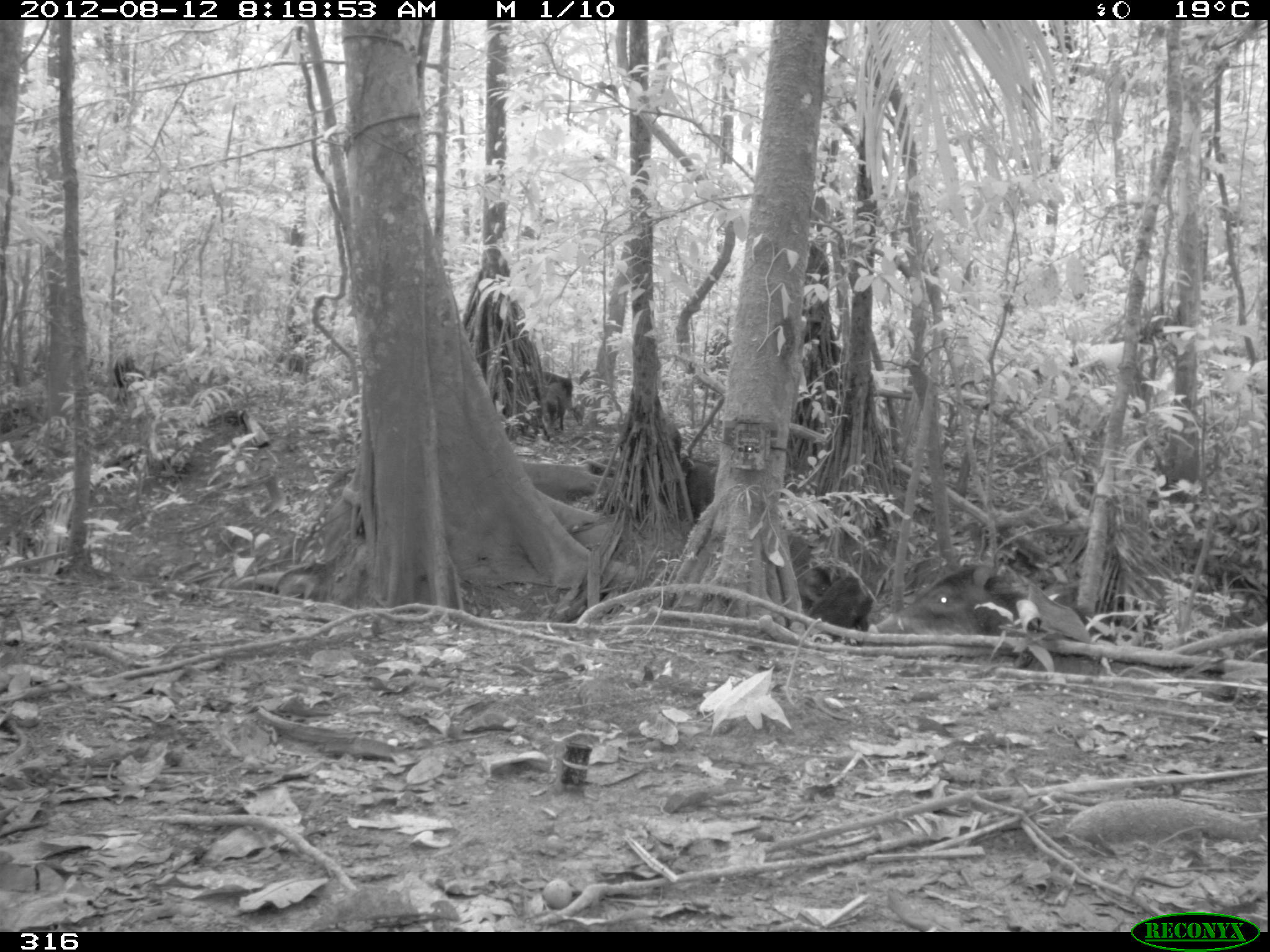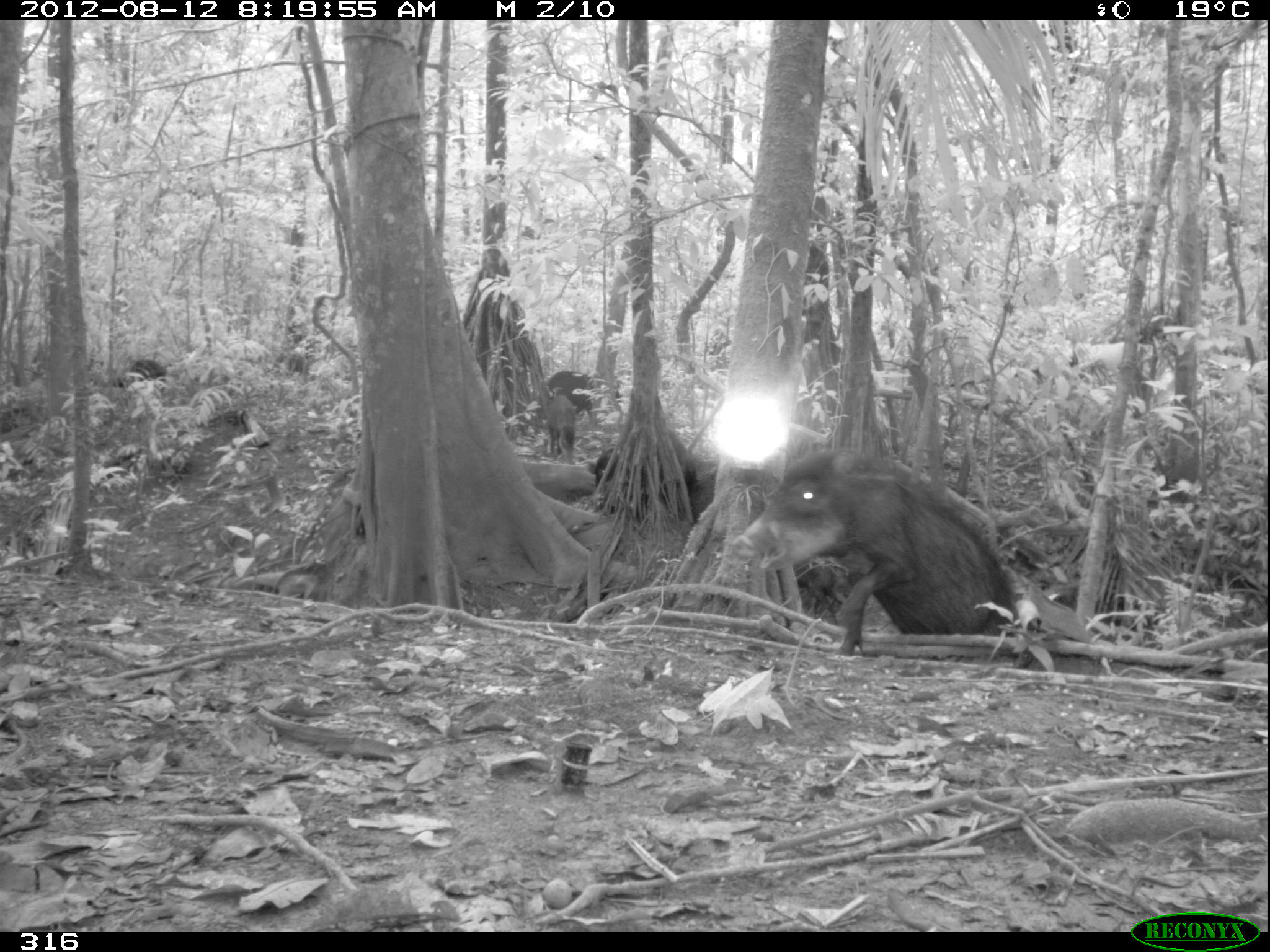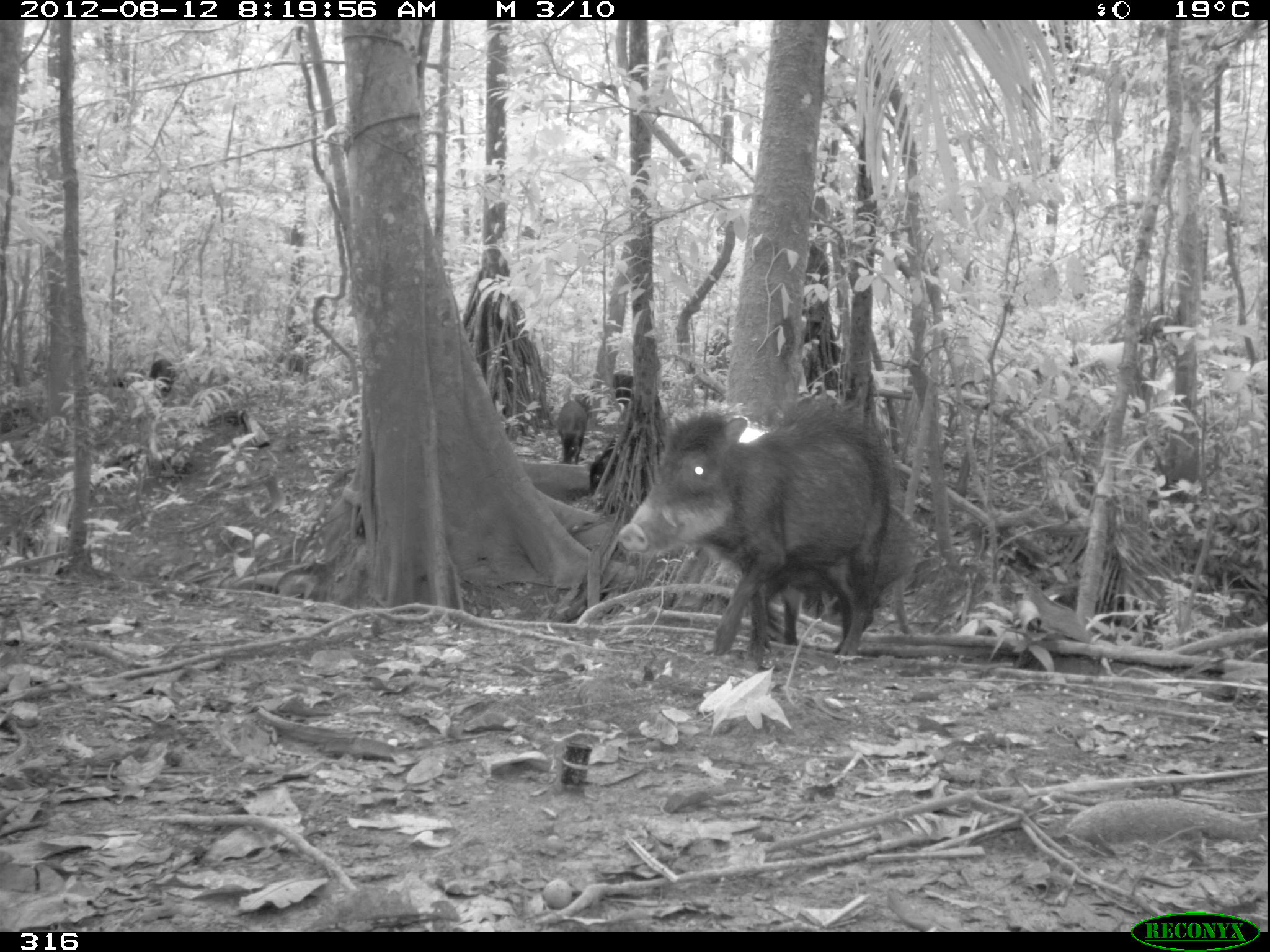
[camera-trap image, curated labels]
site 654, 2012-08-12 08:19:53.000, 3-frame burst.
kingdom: Animalia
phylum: Chordata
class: Mammalia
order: Artiodactyla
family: Tayassuidae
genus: Tayassu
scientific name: Tayassu pecari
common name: white-lipped peccary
Tayassu pecari (white-lipped peccary).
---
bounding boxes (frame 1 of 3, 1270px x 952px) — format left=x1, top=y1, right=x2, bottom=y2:
tayassu pecari: left=867, top=563, right=1108, bottom=675; left=805, top=574, right=875, bottom=645; left=795, top=564, right=852, bottom=614; left=685, top=463, right=715, bottom=524; left=525, top=371, right=573, bottom=401; left=541, top=381, right=567, bottom=436; left=670, top=426, right=681, bottom=462; left=573, top=404, right=585, bottom=426